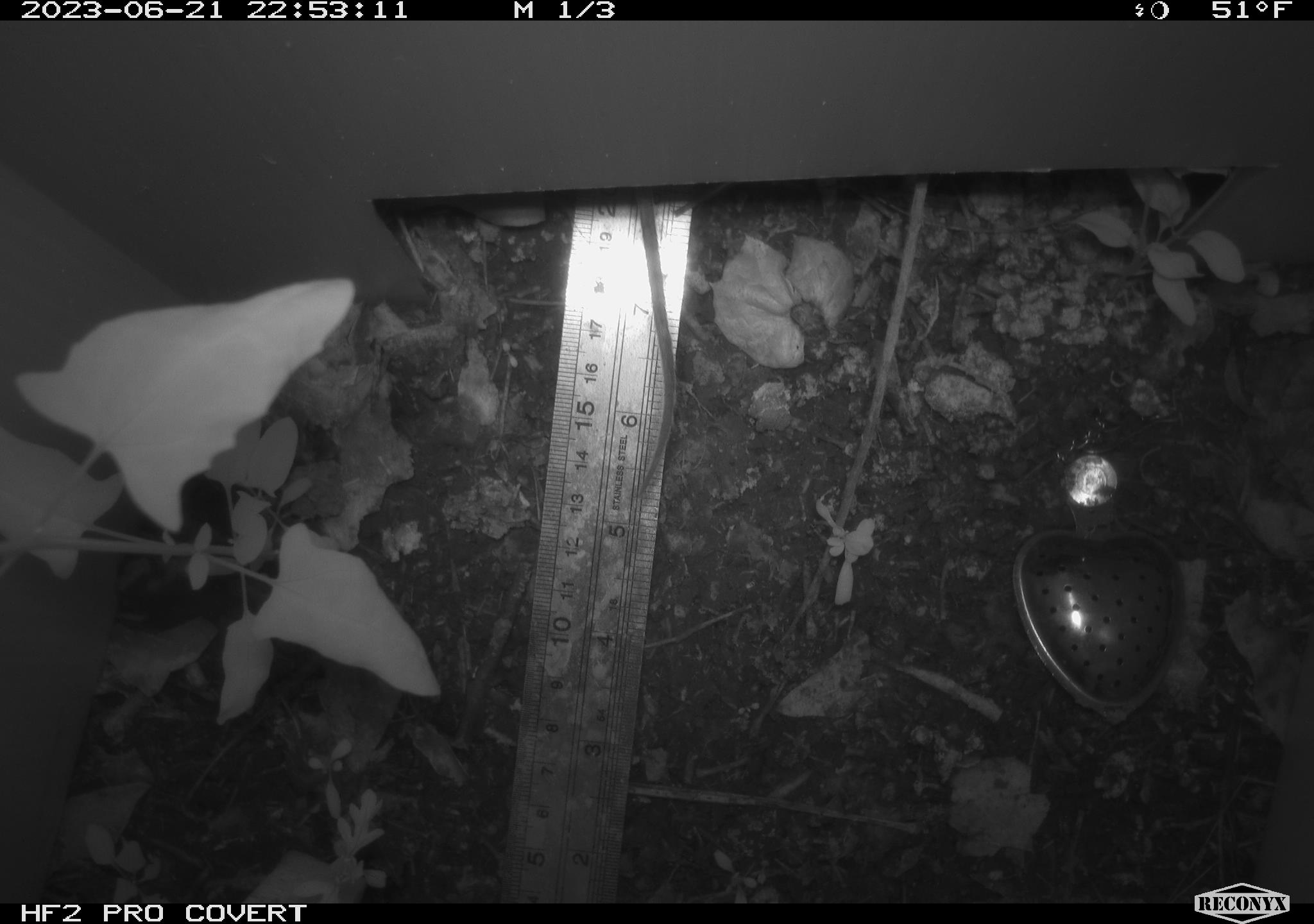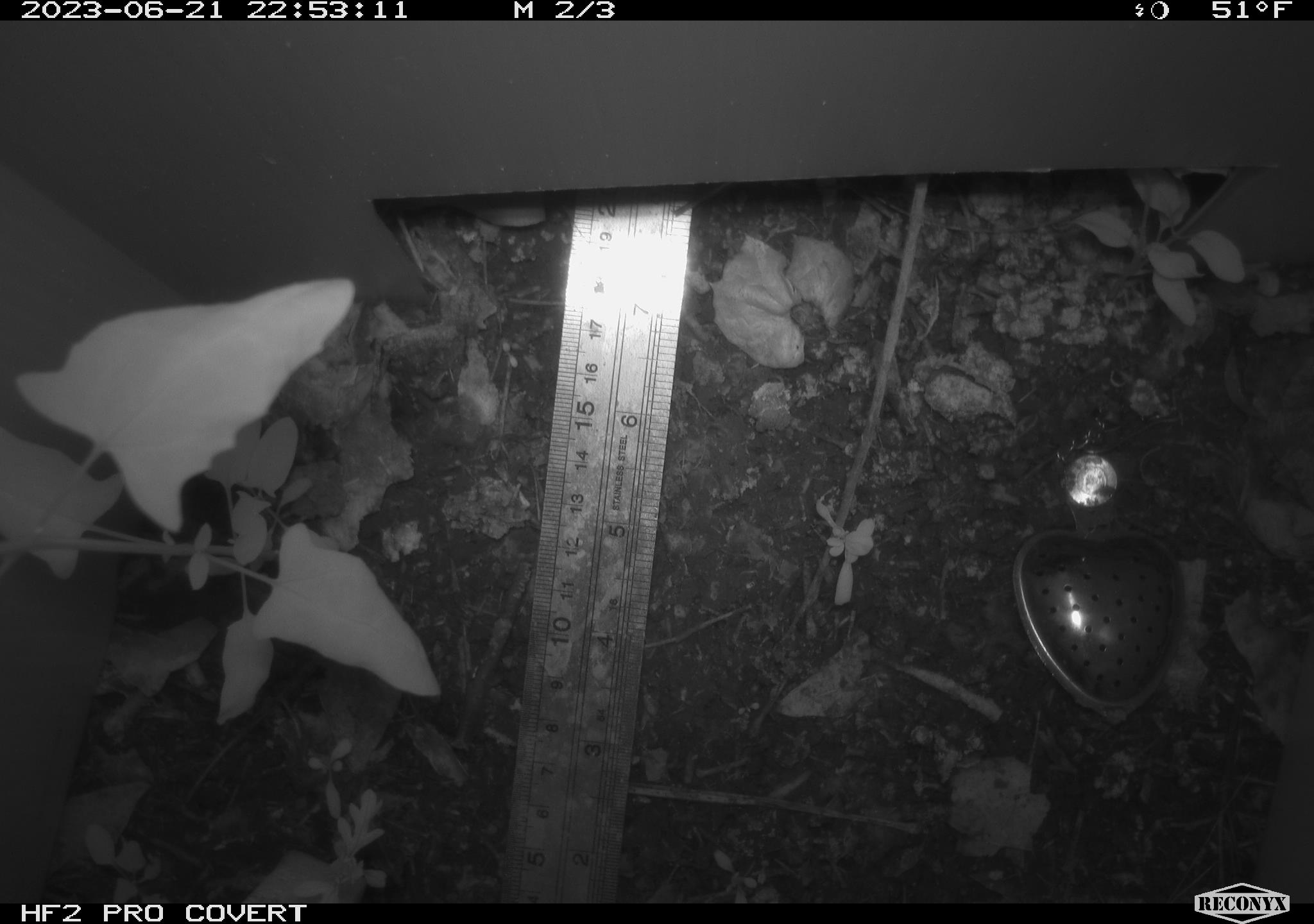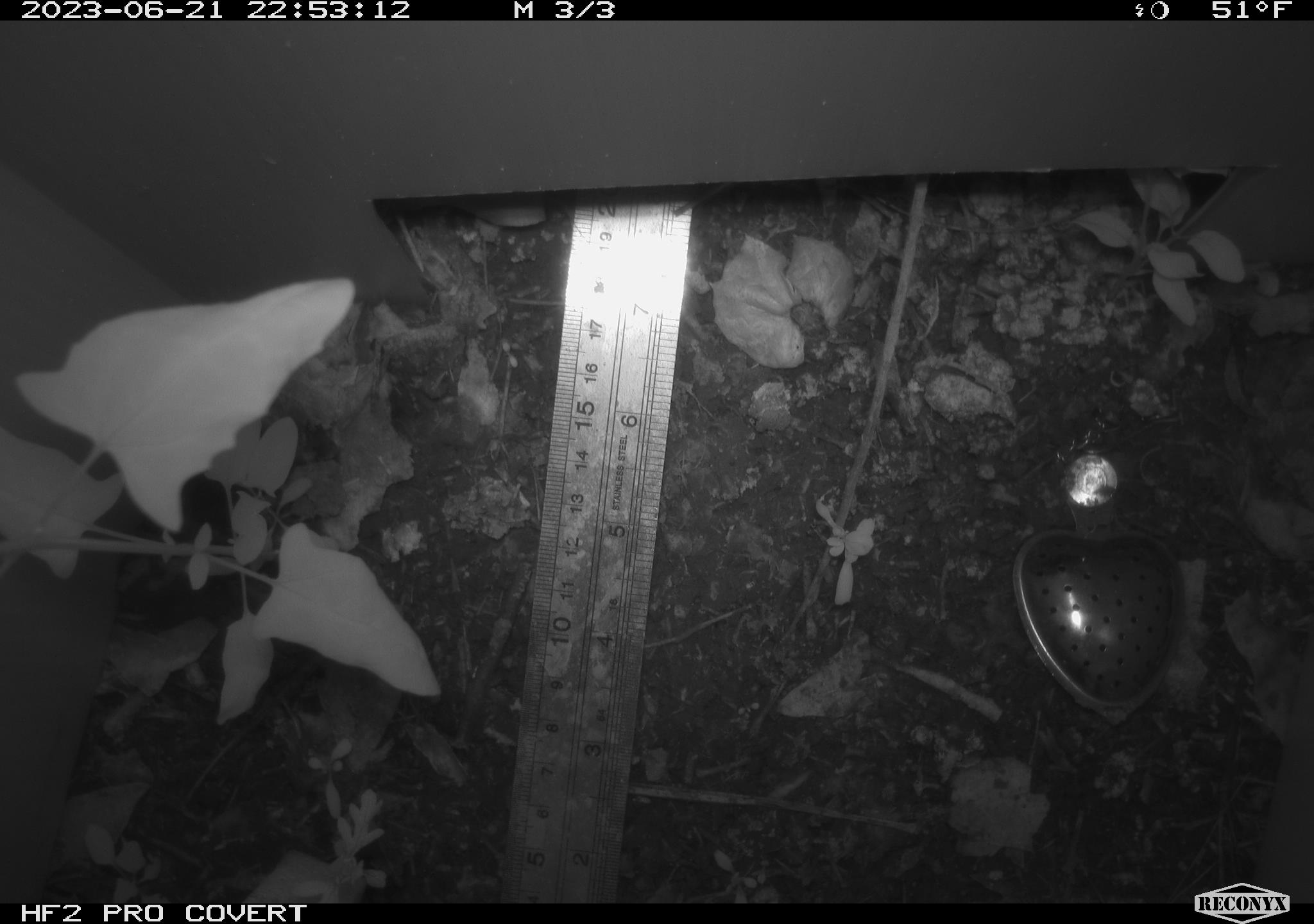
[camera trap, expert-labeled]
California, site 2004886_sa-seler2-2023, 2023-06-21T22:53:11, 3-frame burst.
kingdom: Animalia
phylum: Chordata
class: Mammalia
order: Rodentia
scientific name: Rodentia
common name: mouse species